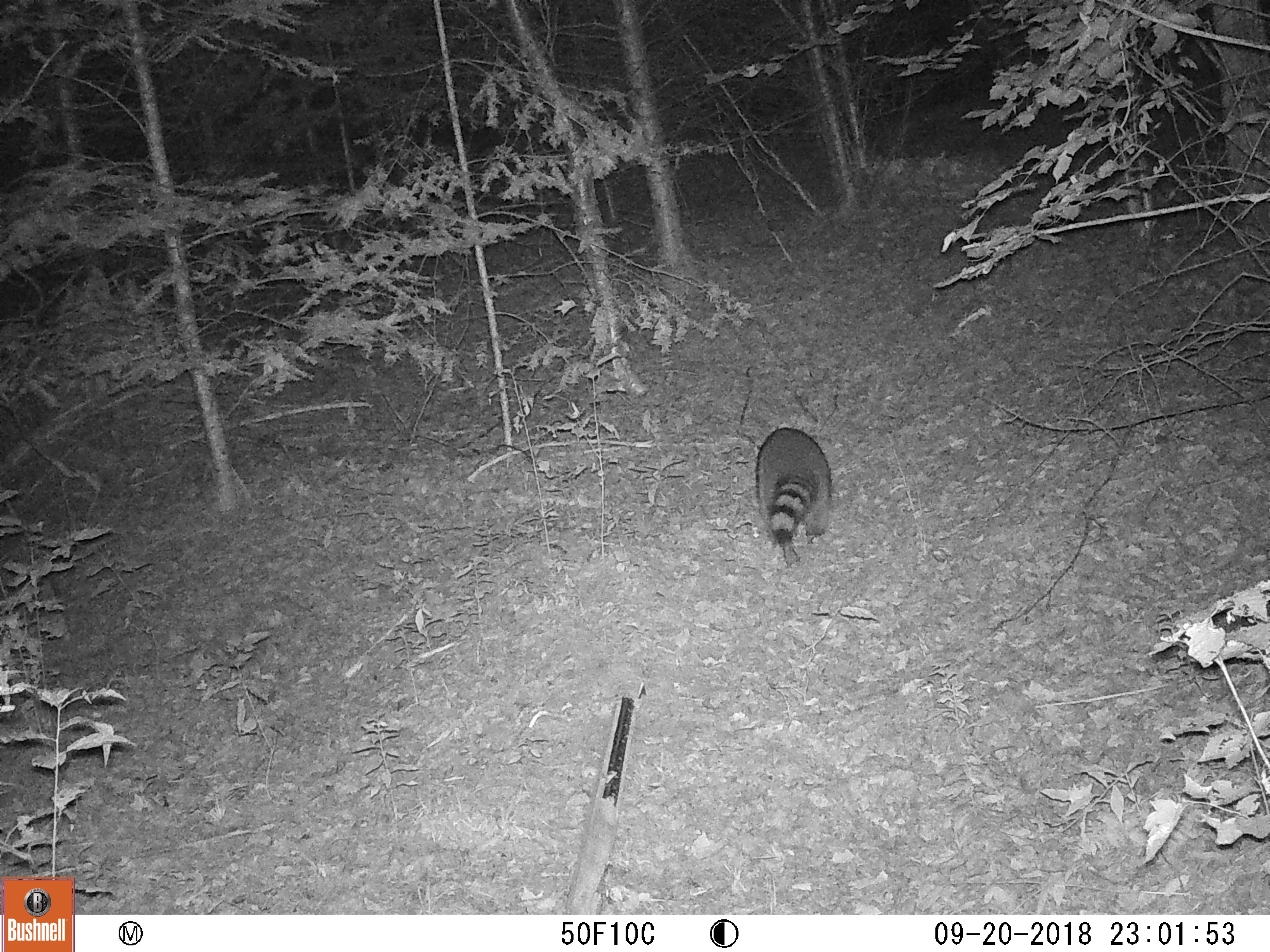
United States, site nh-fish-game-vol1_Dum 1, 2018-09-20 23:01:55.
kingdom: Animalia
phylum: Chordata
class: Mammalia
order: Carnivora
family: Procyonidae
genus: Procyon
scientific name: Procyon lotor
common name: raccoon